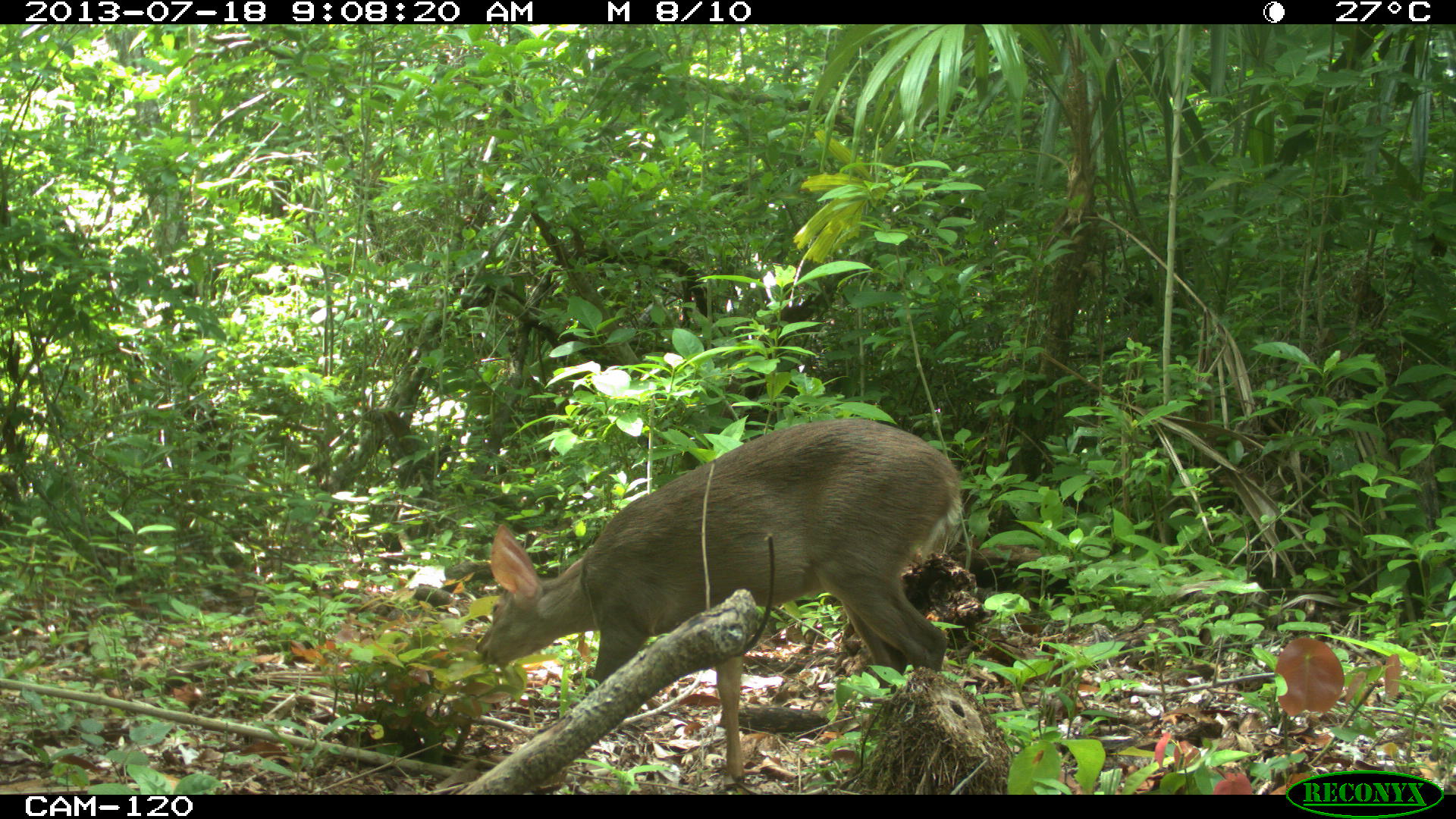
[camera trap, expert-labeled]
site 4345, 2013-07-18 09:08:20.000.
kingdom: Animalia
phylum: Chordata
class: Mammalia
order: Artiodactyla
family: Cervidae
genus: Odocoileus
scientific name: Odocoileus virginianus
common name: white-tailed deer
Odocoileus virginianus (white-tailed deer), count 1, sex female.